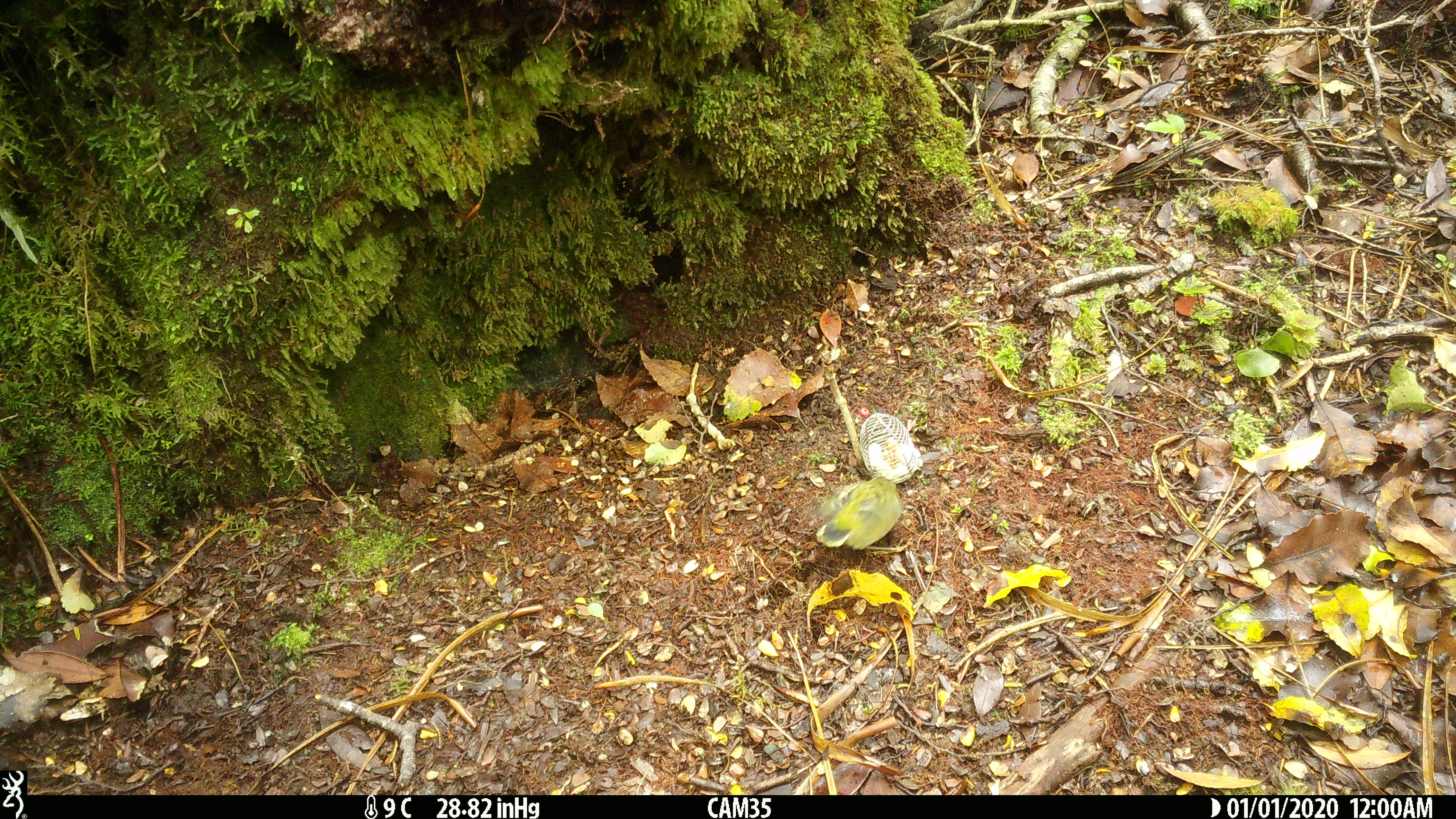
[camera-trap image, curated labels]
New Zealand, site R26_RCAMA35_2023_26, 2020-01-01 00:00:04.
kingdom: Animalia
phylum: Chordata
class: Aves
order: Passeriformes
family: Acanthisittidae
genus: Acanthisitta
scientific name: Acanthisitta chloris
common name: rifleman